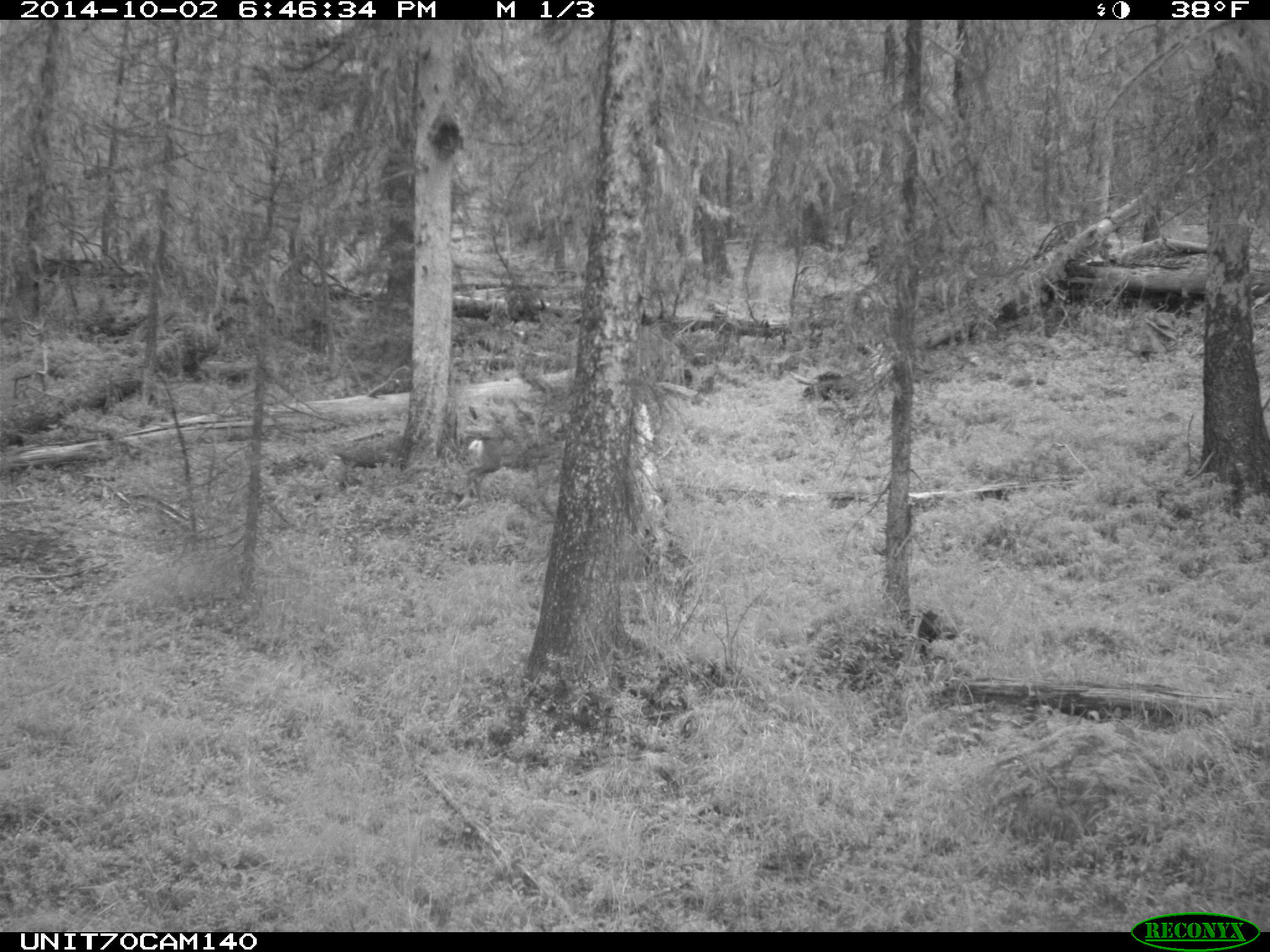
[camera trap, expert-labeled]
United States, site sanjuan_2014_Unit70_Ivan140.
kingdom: Animalia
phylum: Chordata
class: Mammalia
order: Artiodactyla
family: Cervidae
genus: Odocoileus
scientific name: Odocoileus hemionus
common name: mule deer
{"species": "Odocoileus hemionus (mule deer)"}